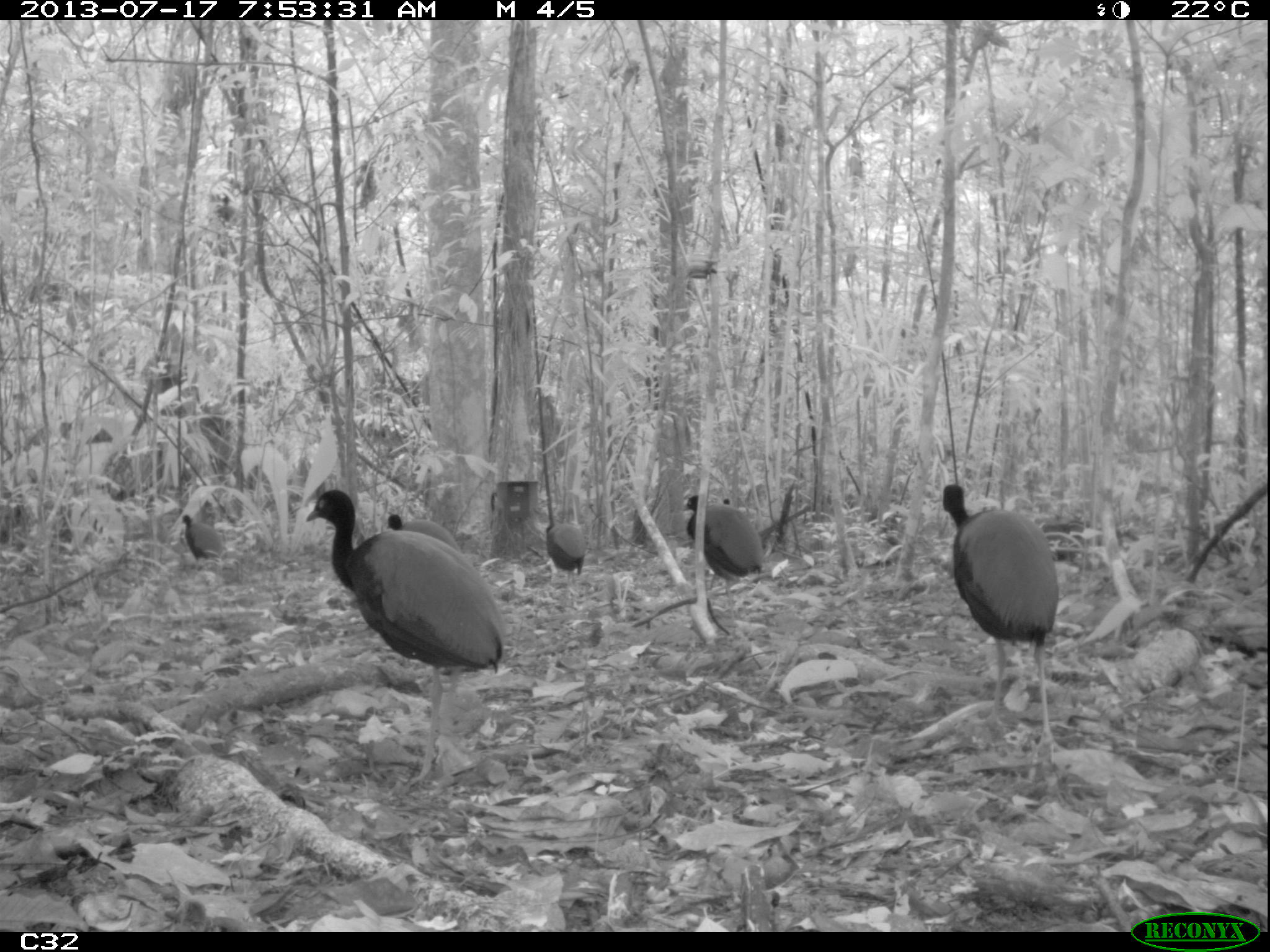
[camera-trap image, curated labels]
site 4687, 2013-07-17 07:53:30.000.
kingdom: Animalia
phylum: Chordata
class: Aves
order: Gruiformes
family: Psophiidae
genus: Psophia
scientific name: Psophia crepitans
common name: gray-winged trumpeter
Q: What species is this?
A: Psophia crepitans (gray-winged trumpeter).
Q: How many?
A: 8.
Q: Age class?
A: Adult.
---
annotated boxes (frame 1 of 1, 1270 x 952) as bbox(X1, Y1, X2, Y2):
psophia crepitans: bbox(304, 488, 503, 793); bbox(941, 481, 1067, 765); bbox(681, 494, 764, 622); bbox(385, 514, 461, 553); bbox(545, 523, 586, 584); bbox(181, 514, 224, 562); bbox(723, 498, 731, 505)